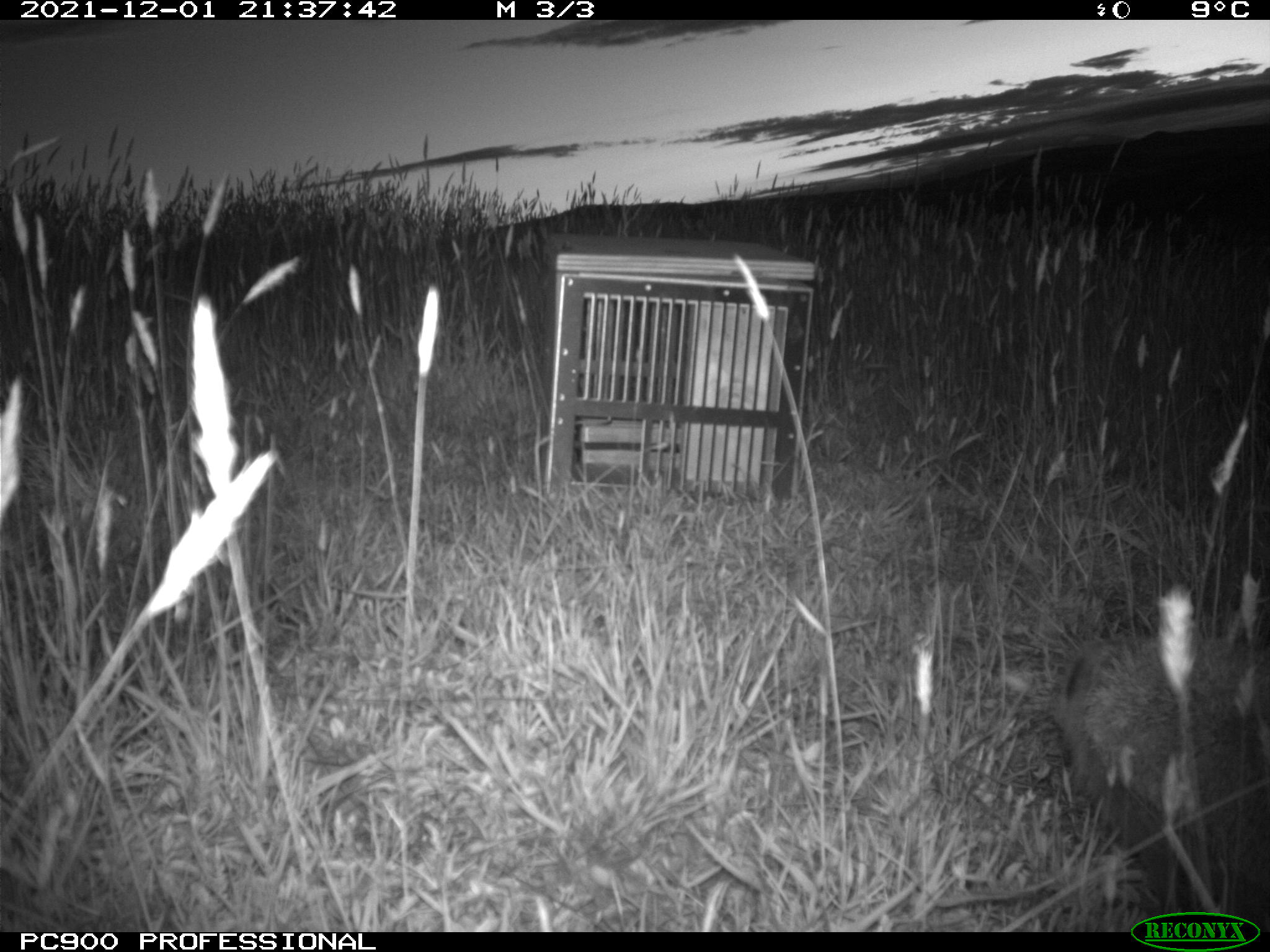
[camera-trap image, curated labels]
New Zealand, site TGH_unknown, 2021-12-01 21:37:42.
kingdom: Animalia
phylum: Chordata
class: Mammalia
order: Eulipotyphla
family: Erinaceidae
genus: Erinaceus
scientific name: Erinaceus europaeus europaeus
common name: european hedgehog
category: hedgehog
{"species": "hedgehog (european hedgehog) (Erinaceus europaeus europaeus)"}